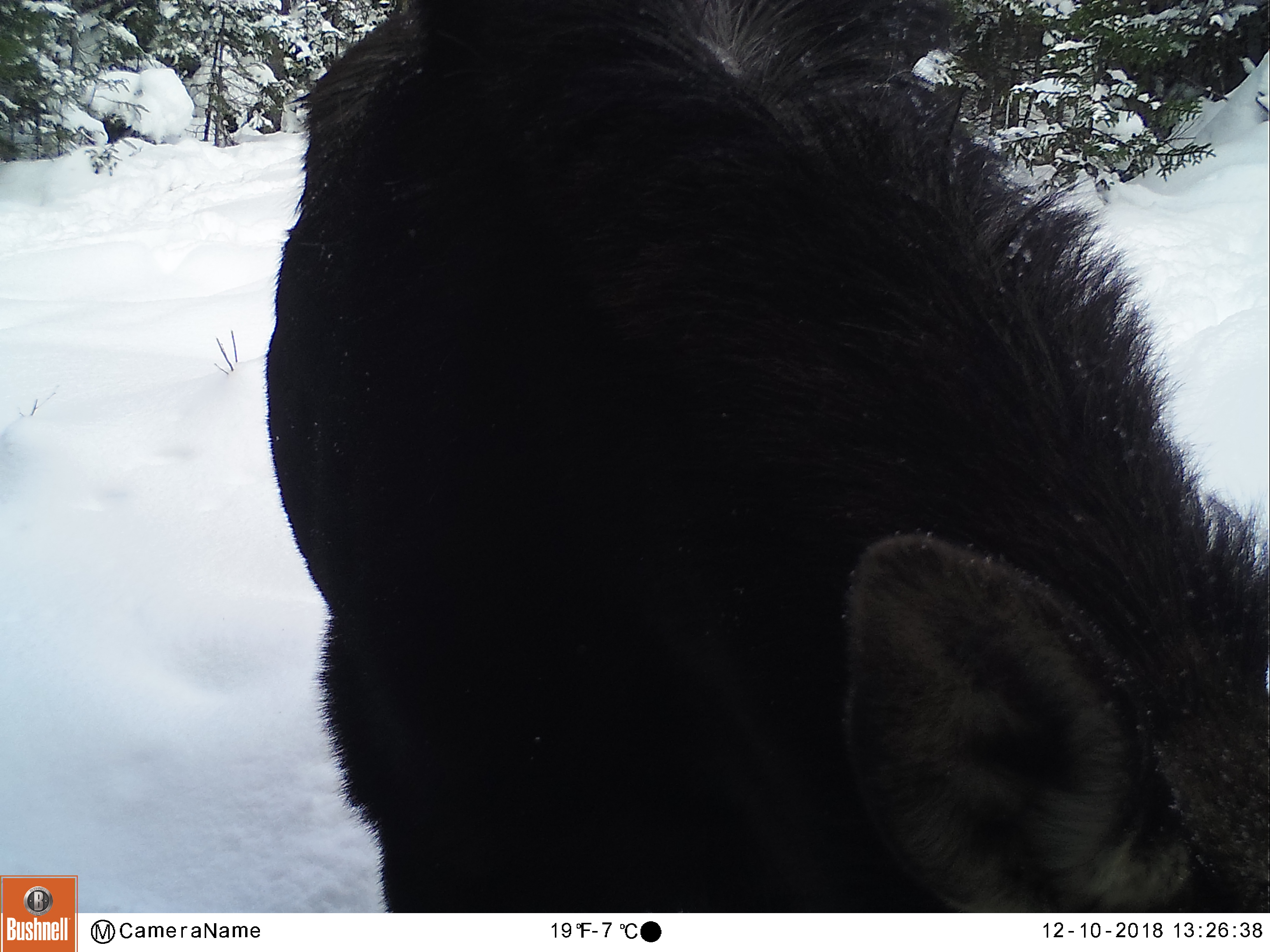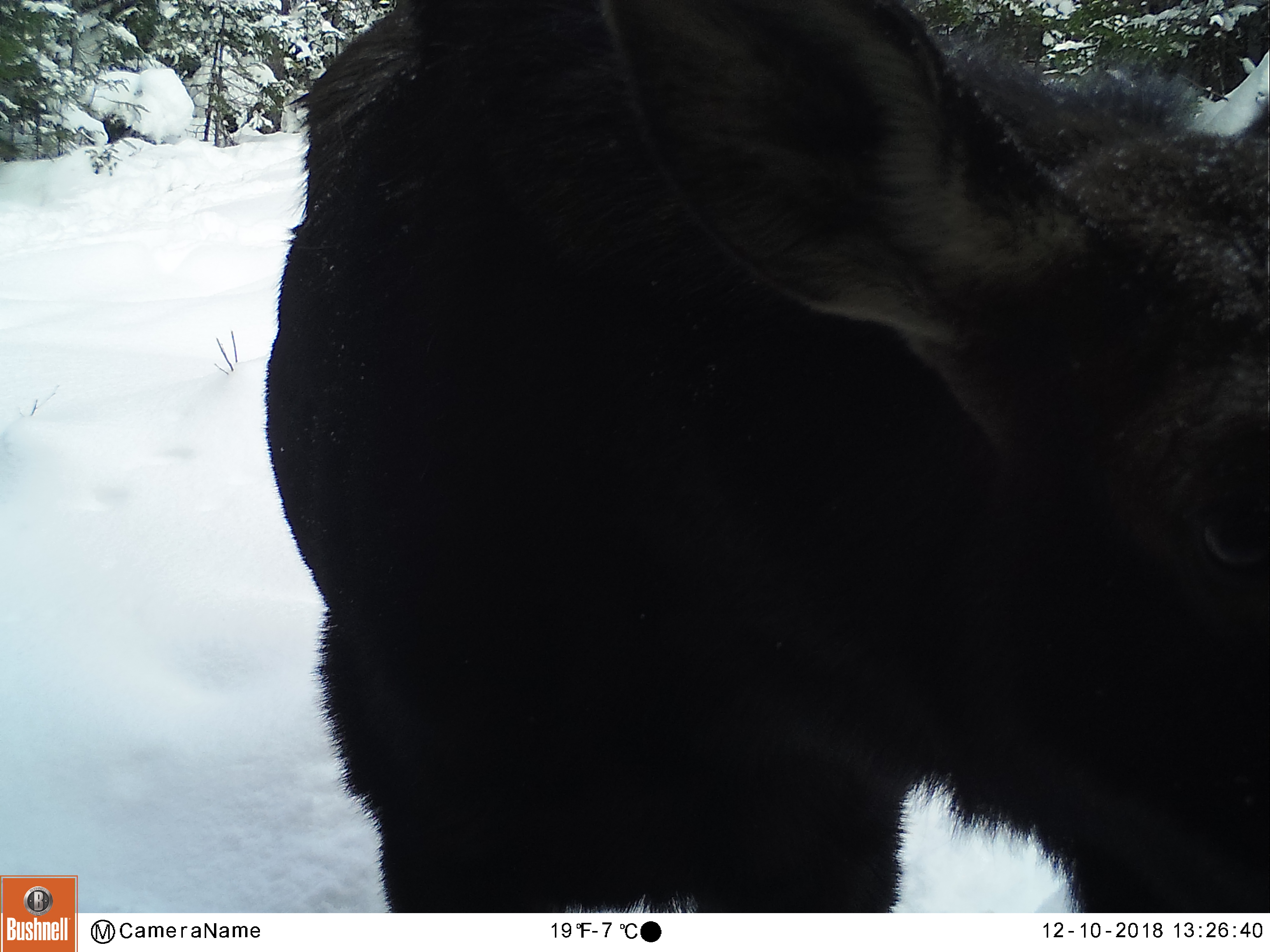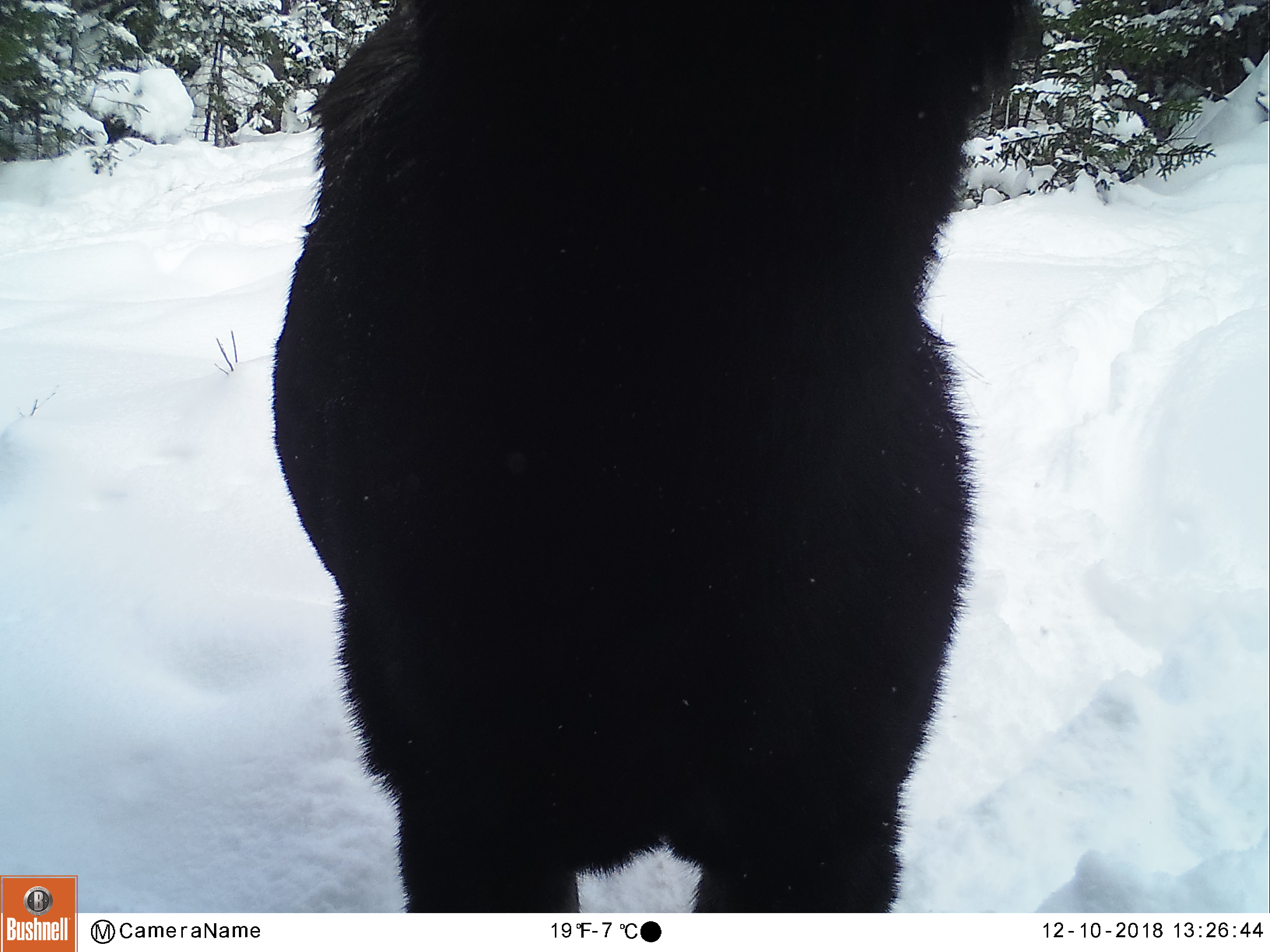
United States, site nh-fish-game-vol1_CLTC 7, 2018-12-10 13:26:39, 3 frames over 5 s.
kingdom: Animalia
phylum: Chordata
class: Mammalia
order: Artiodactyla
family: Cervidae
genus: Alces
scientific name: Alces alces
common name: moose